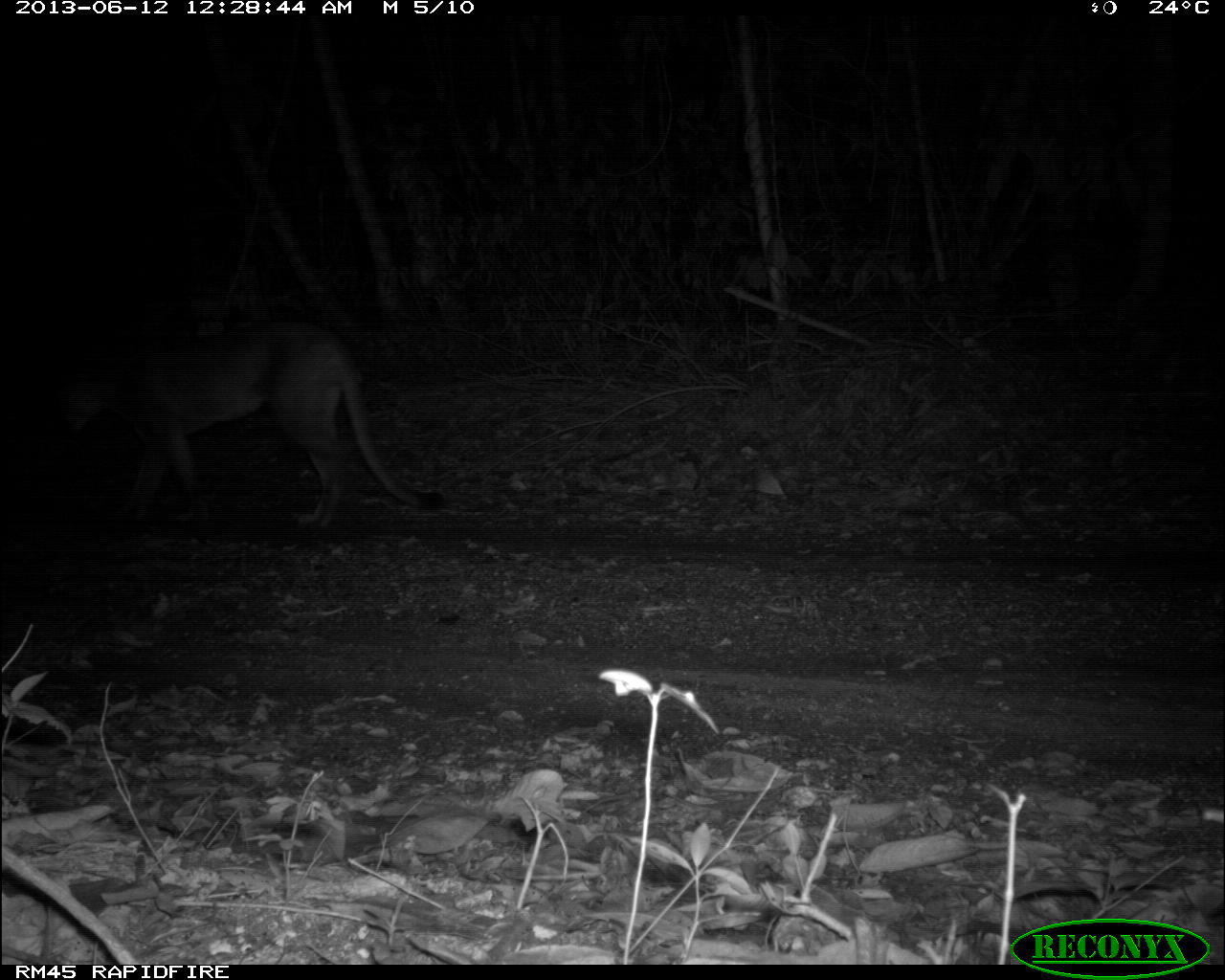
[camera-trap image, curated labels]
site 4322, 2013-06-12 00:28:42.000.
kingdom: Animalia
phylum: Chordata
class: Mammalia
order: Carnivora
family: Felidae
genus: Puma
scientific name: Puma concolor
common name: mountain lion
Puma concolor (mountain lion), count 1.